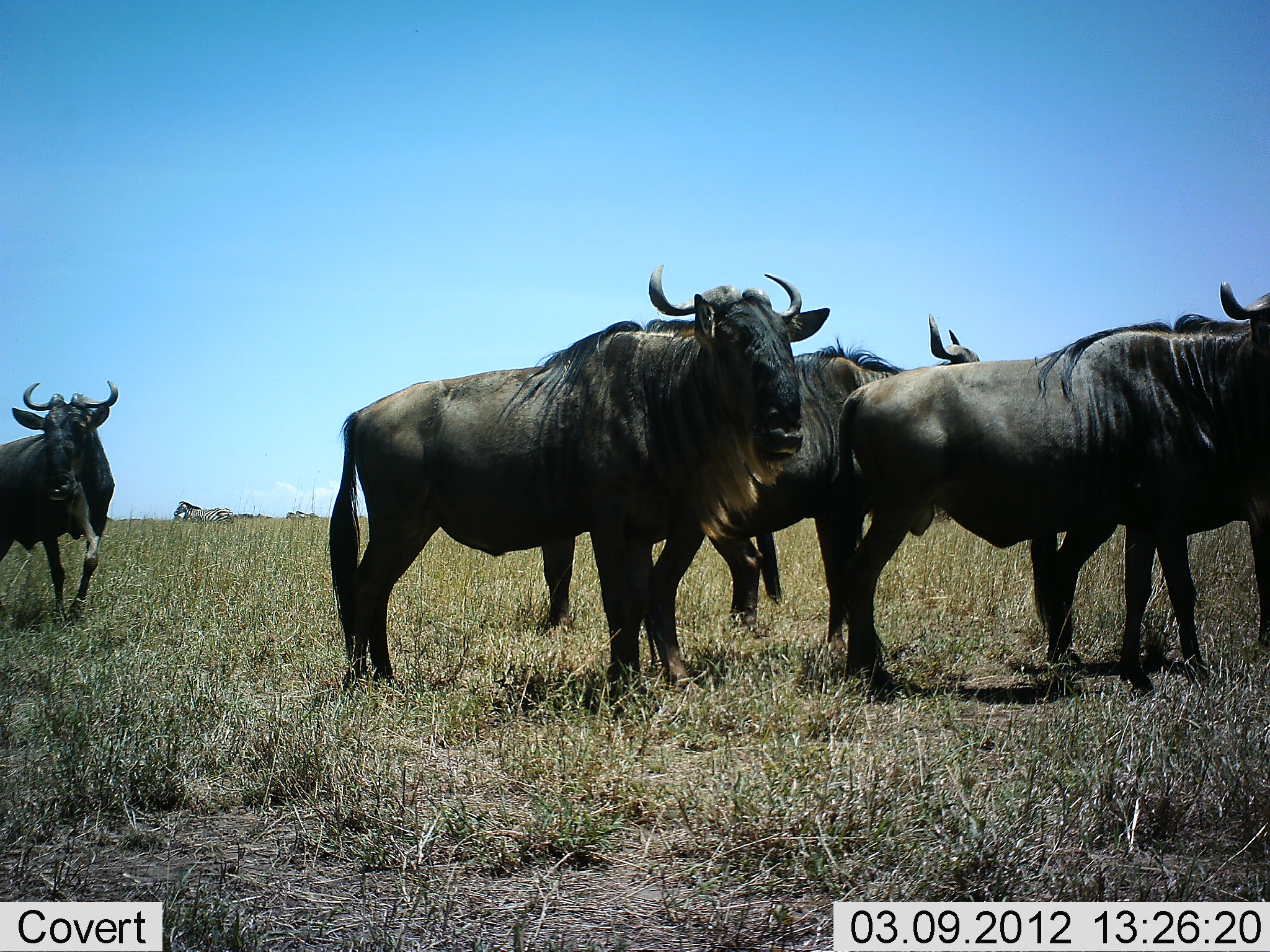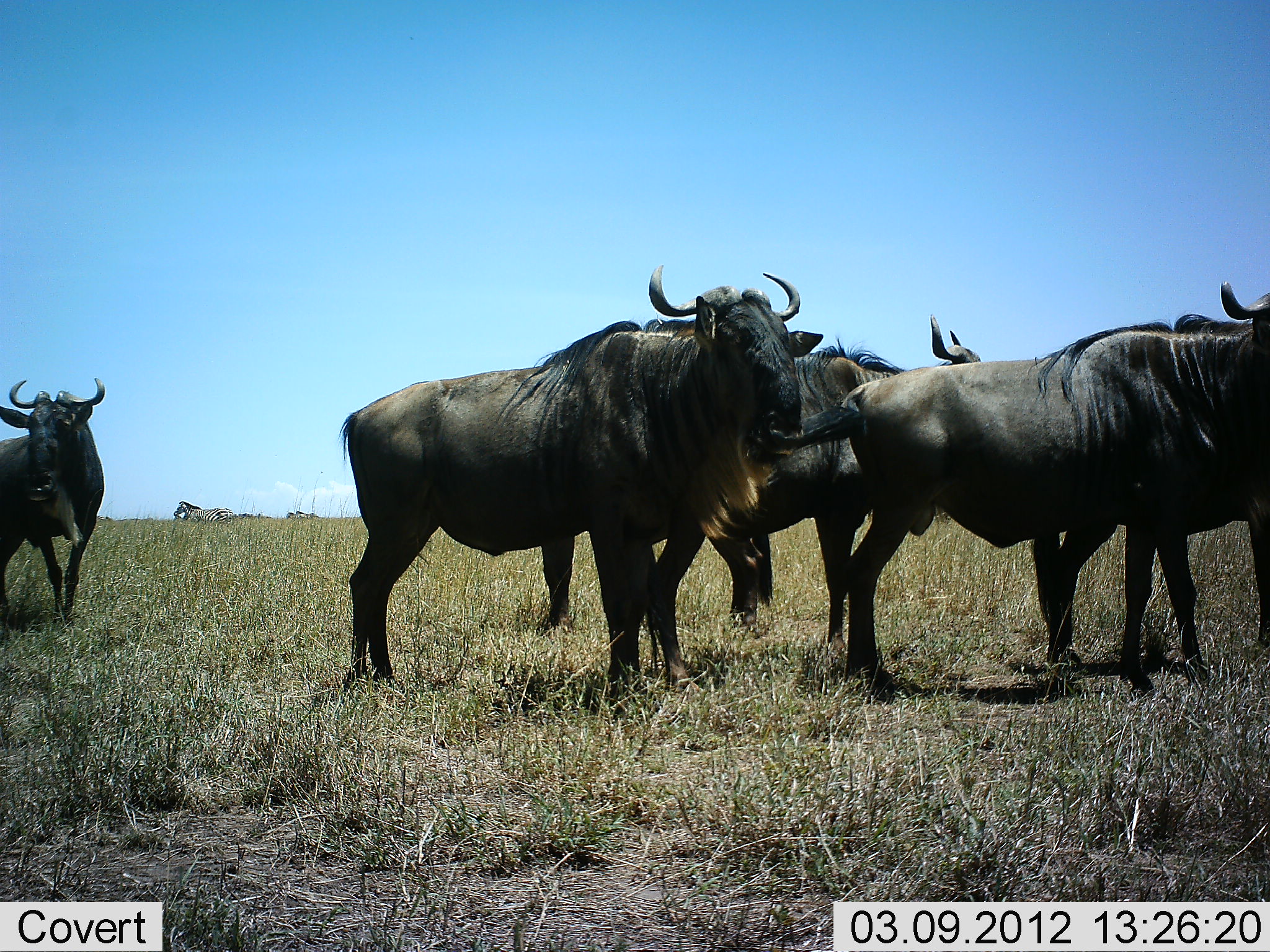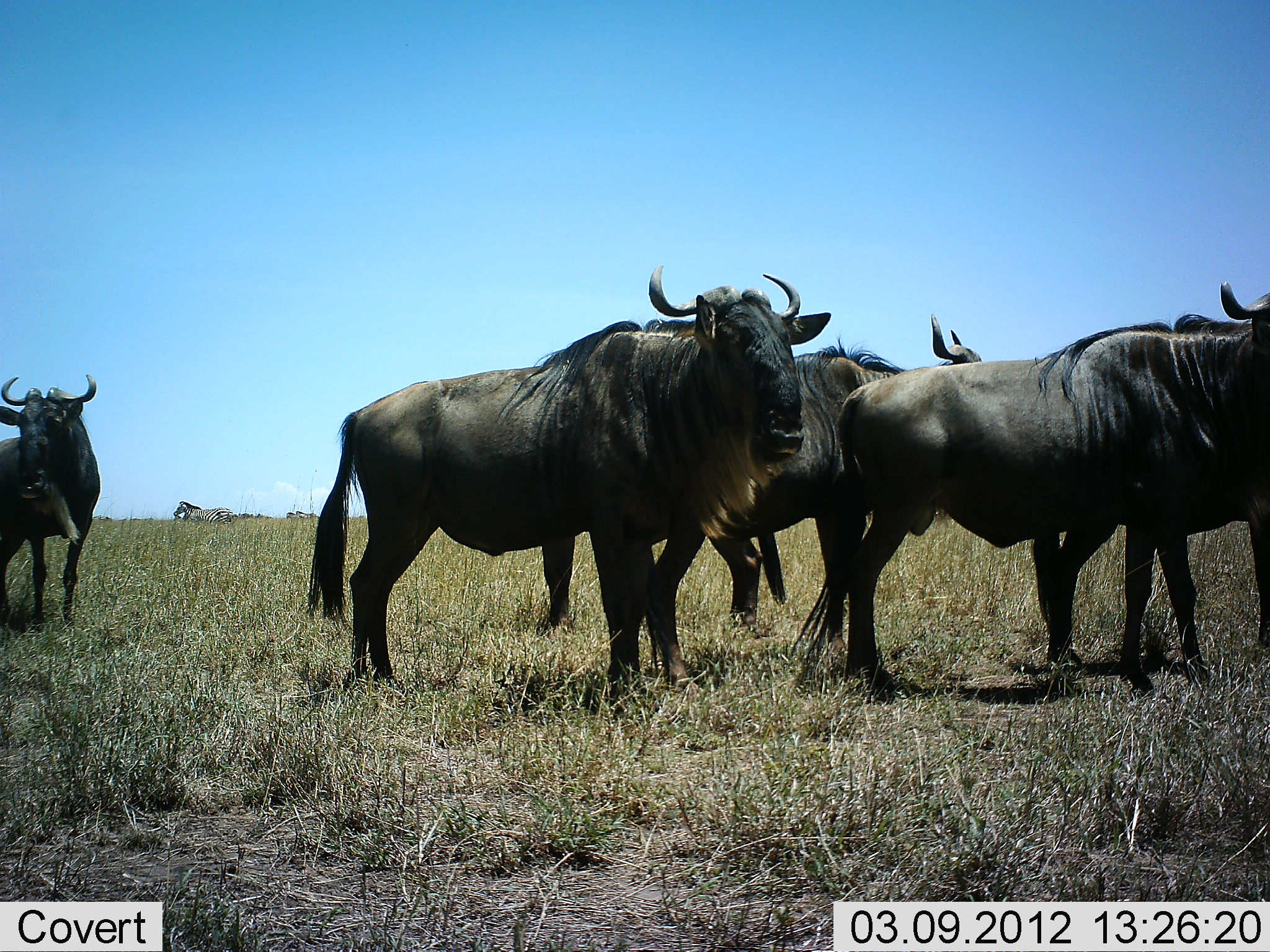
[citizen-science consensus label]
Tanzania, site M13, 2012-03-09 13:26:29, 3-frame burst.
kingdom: Animalia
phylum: Chordata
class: Mammalia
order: Artiodactyla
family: Bovidae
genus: Connochaetes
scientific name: Connochaetes taurinus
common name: blue wildebeest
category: wildebeest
Wildebeest (blue wildebeest) (Connochaetes taurinus), count 5. Behavior (volunteer vote fractions): standing 79%, resting 0%, moving 21%, interacting 10%. Young present (vote fraction): 0%. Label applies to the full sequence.